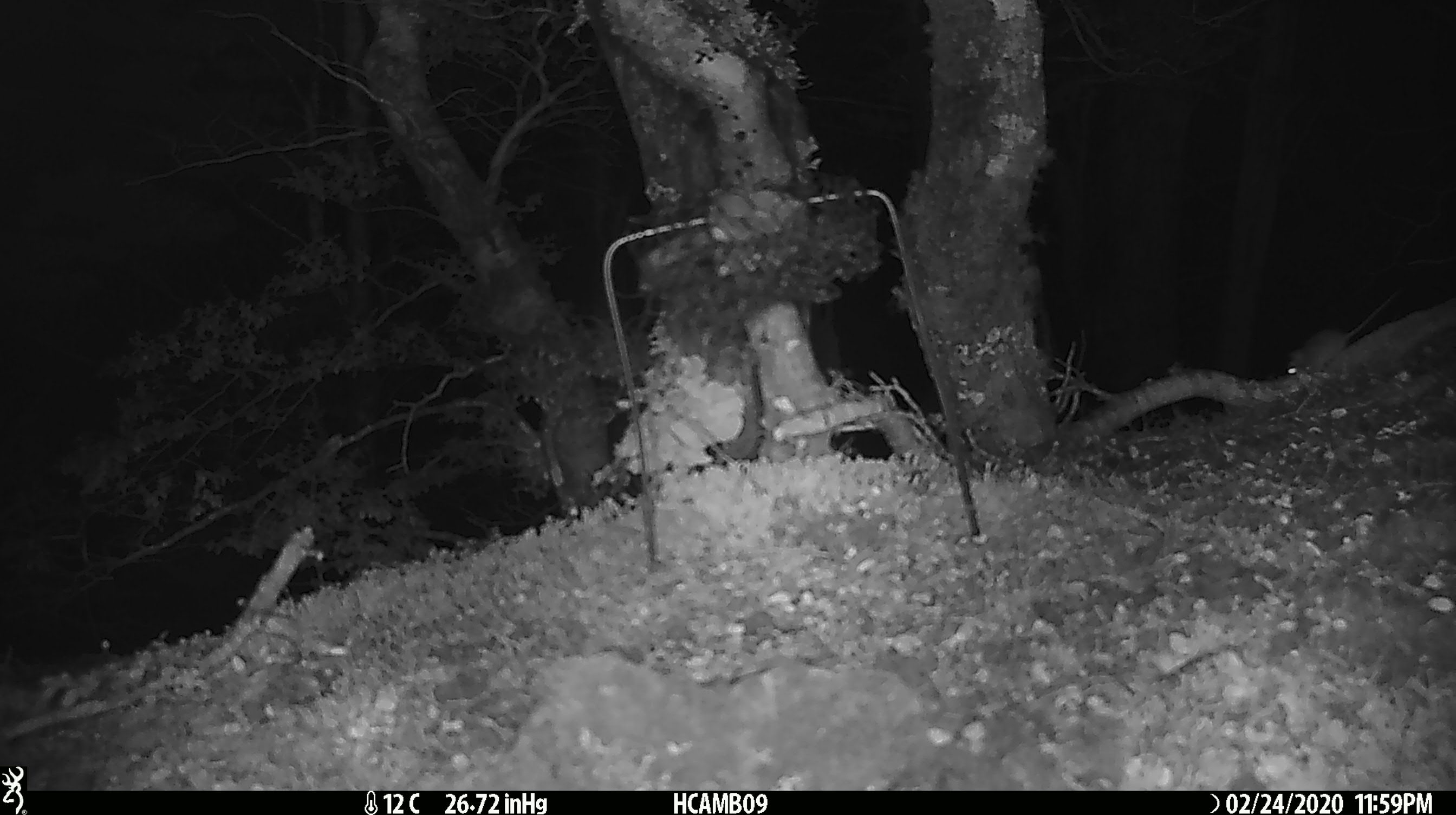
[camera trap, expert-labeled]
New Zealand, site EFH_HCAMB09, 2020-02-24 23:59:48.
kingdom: Animalia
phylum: Chordata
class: Mammalia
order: Rodentia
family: Muridae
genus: Mus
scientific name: Mus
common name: mouse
Mouse (Mus).